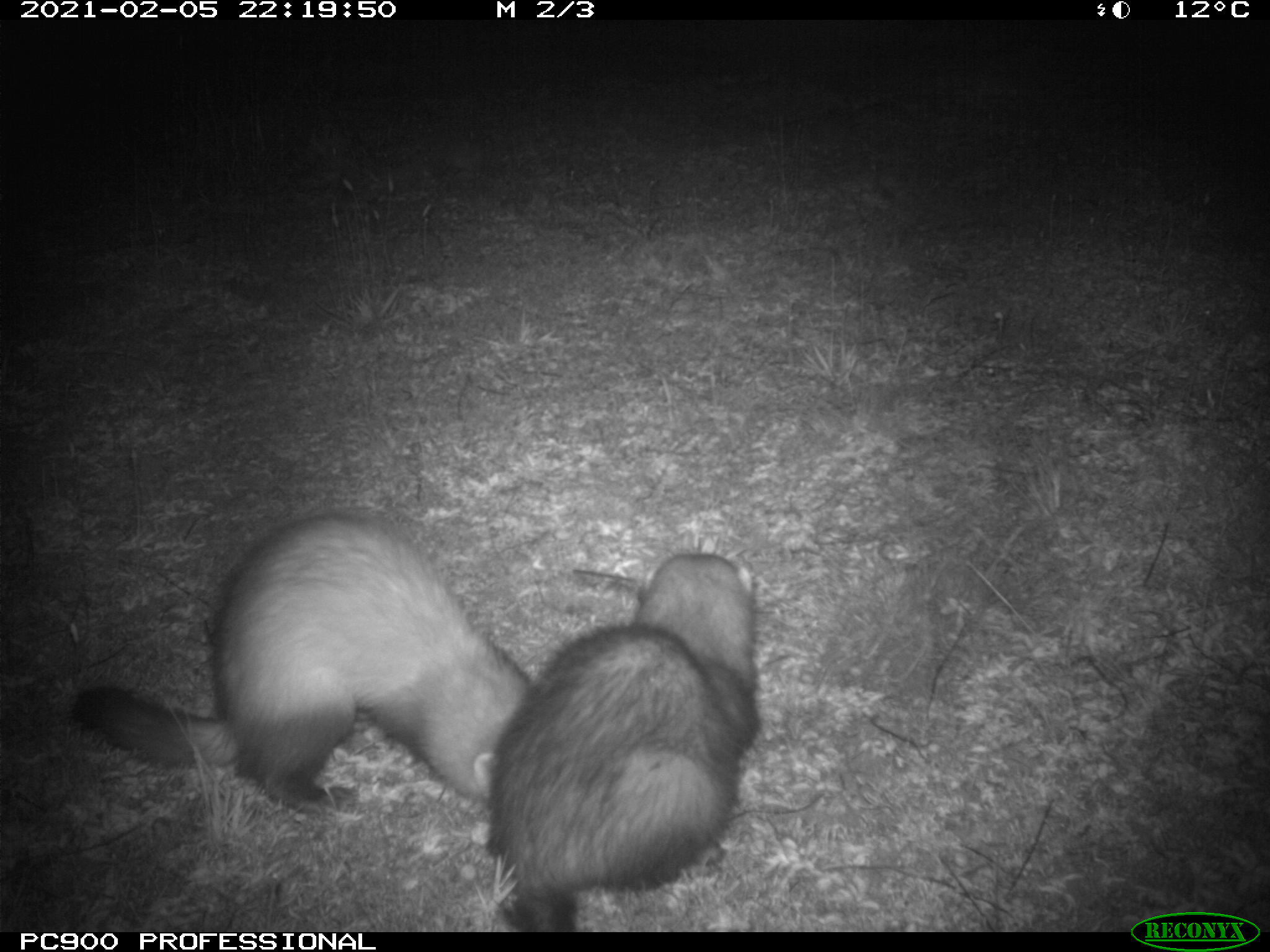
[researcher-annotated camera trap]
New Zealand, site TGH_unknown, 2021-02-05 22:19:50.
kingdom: Animalia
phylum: Chordata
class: Mammalia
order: Carnivora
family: Mustelidae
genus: Mustela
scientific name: Mustela furo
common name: ferret